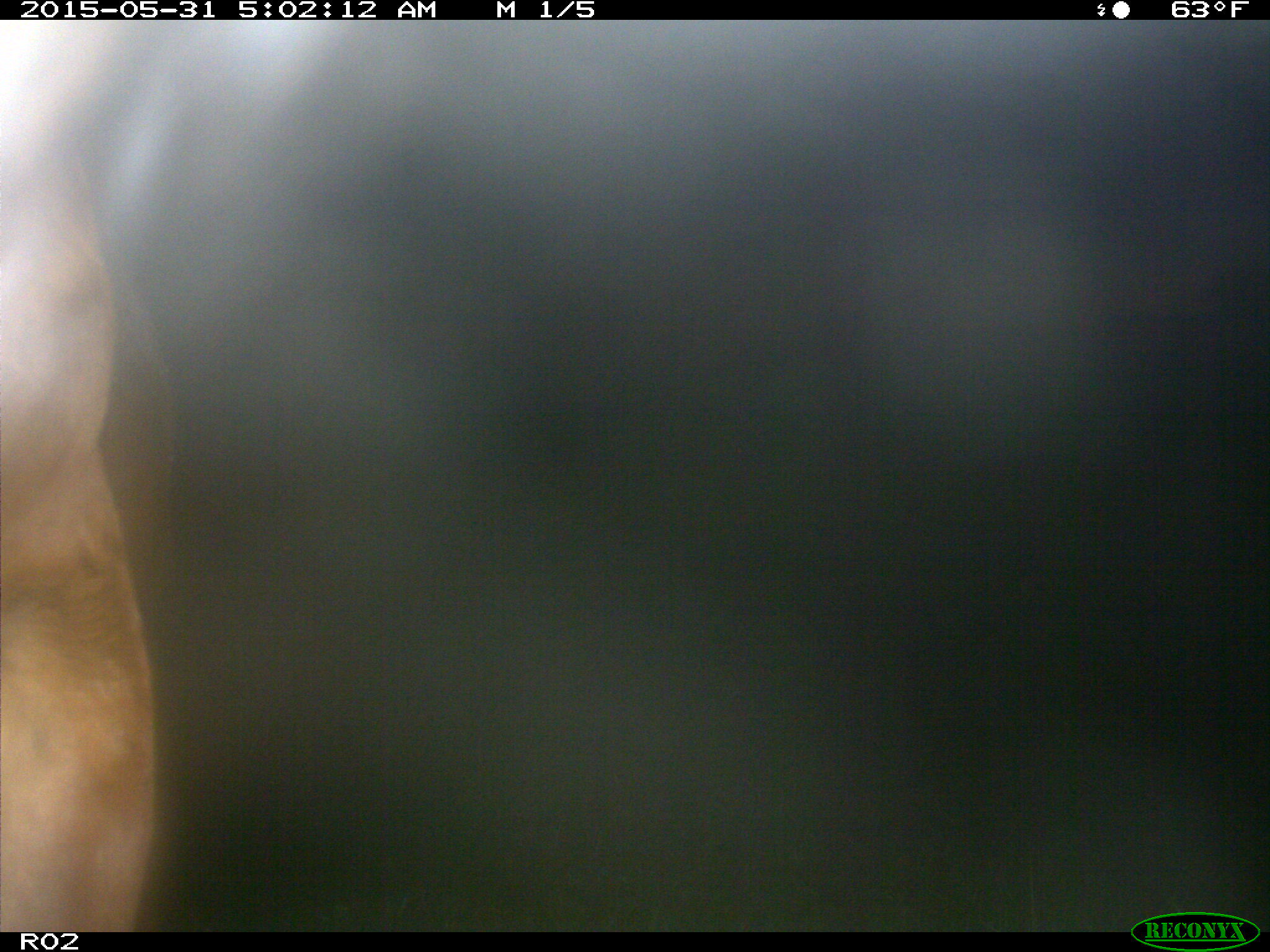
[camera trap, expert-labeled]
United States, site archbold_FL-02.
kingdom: Animalia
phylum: Chordata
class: Mammalia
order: Artiodactyla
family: Bovidae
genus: Bos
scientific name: Bos taurus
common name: domestic cow